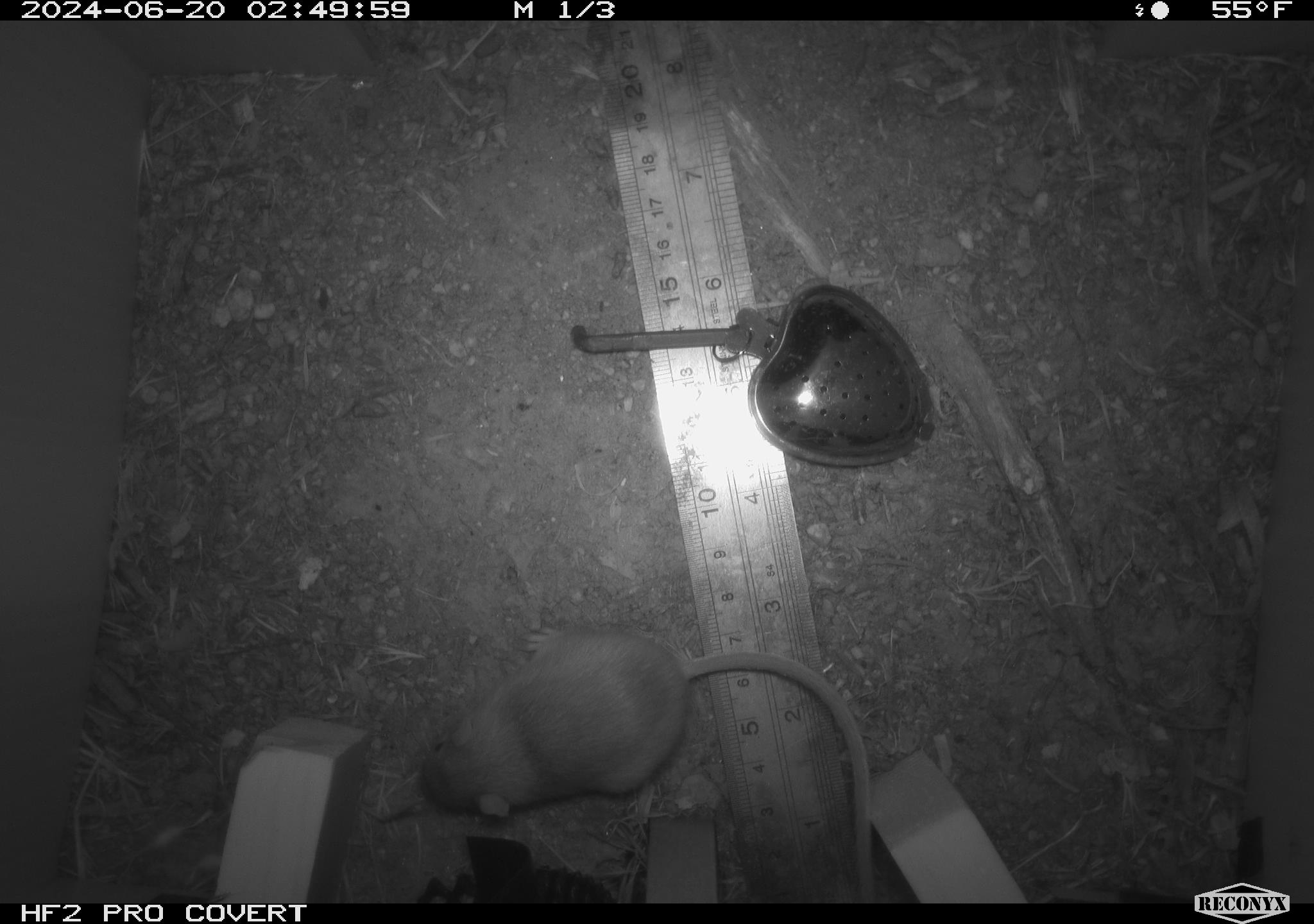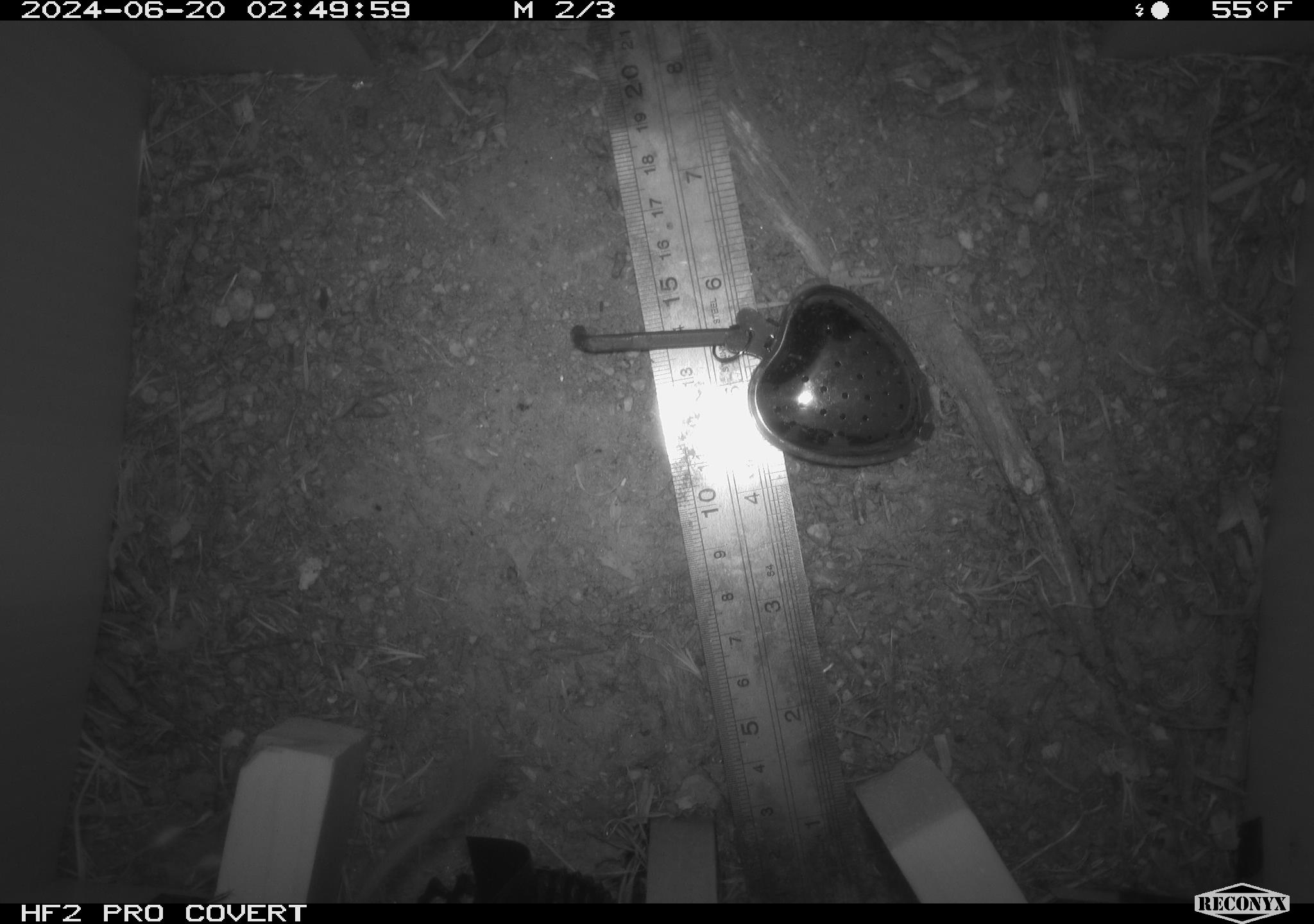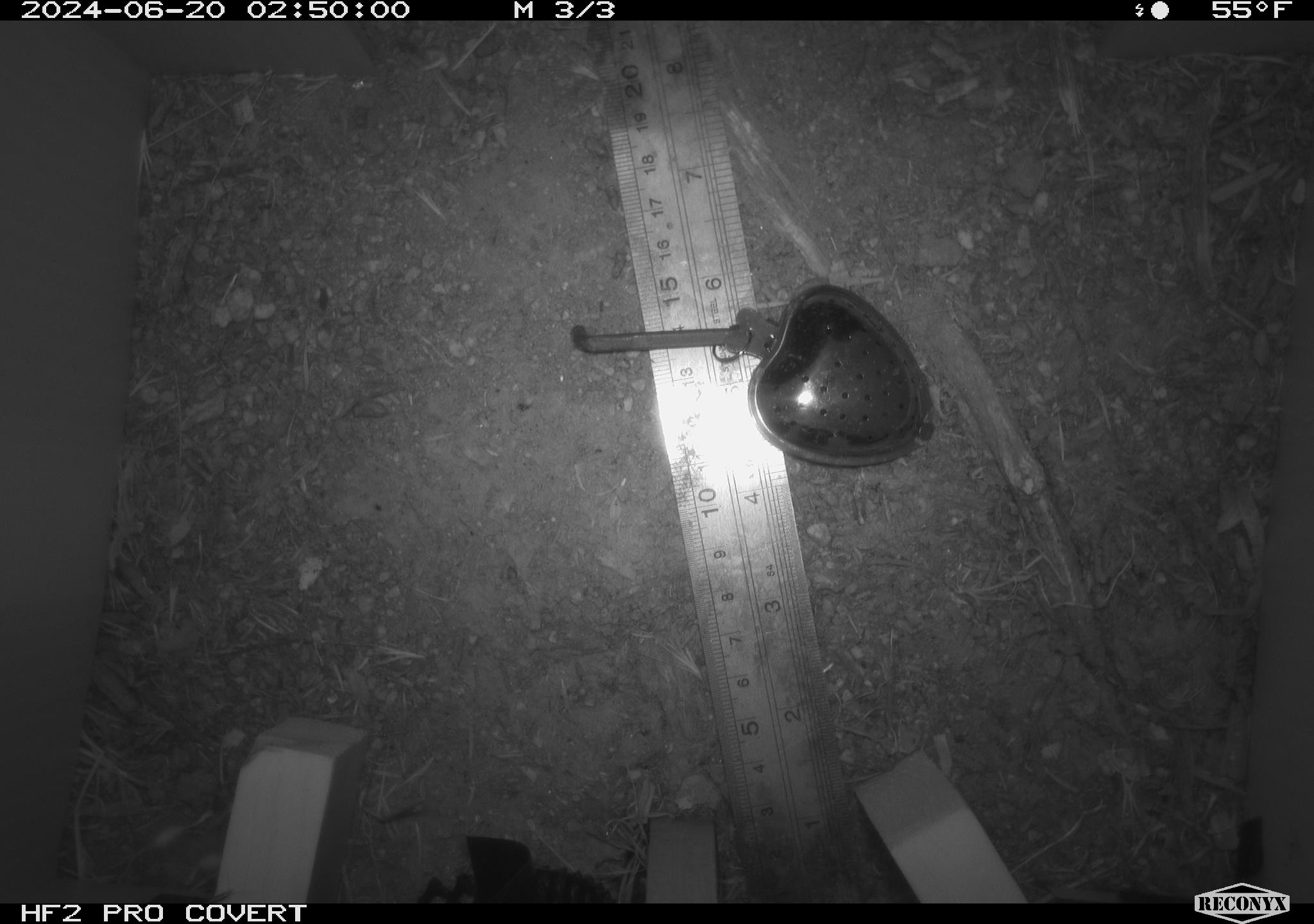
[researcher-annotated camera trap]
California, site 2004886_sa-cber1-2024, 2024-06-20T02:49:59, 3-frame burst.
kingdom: Animalia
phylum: Chordata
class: Mammalia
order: Rodentia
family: Heteromyidae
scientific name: Heteromyidae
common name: kangaroo rats and pocket mice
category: heteromyidae family